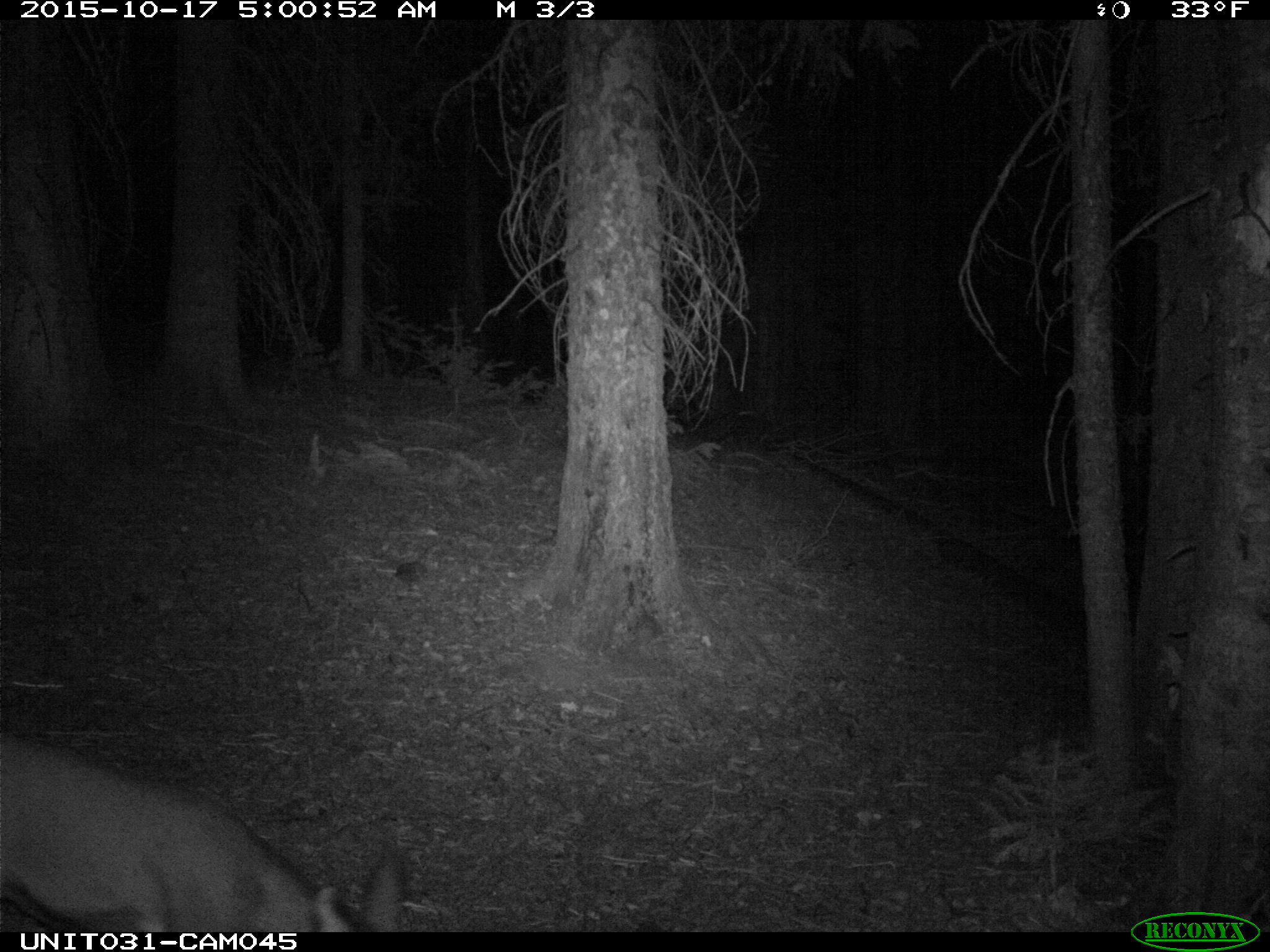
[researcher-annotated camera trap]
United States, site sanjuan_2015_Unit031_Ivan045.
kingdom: Animalia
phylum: Chordata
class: Mammalia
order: Artiodactyla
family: Cervidae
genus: Odocoileus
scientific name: Odocoileus hemionus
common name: mule deer